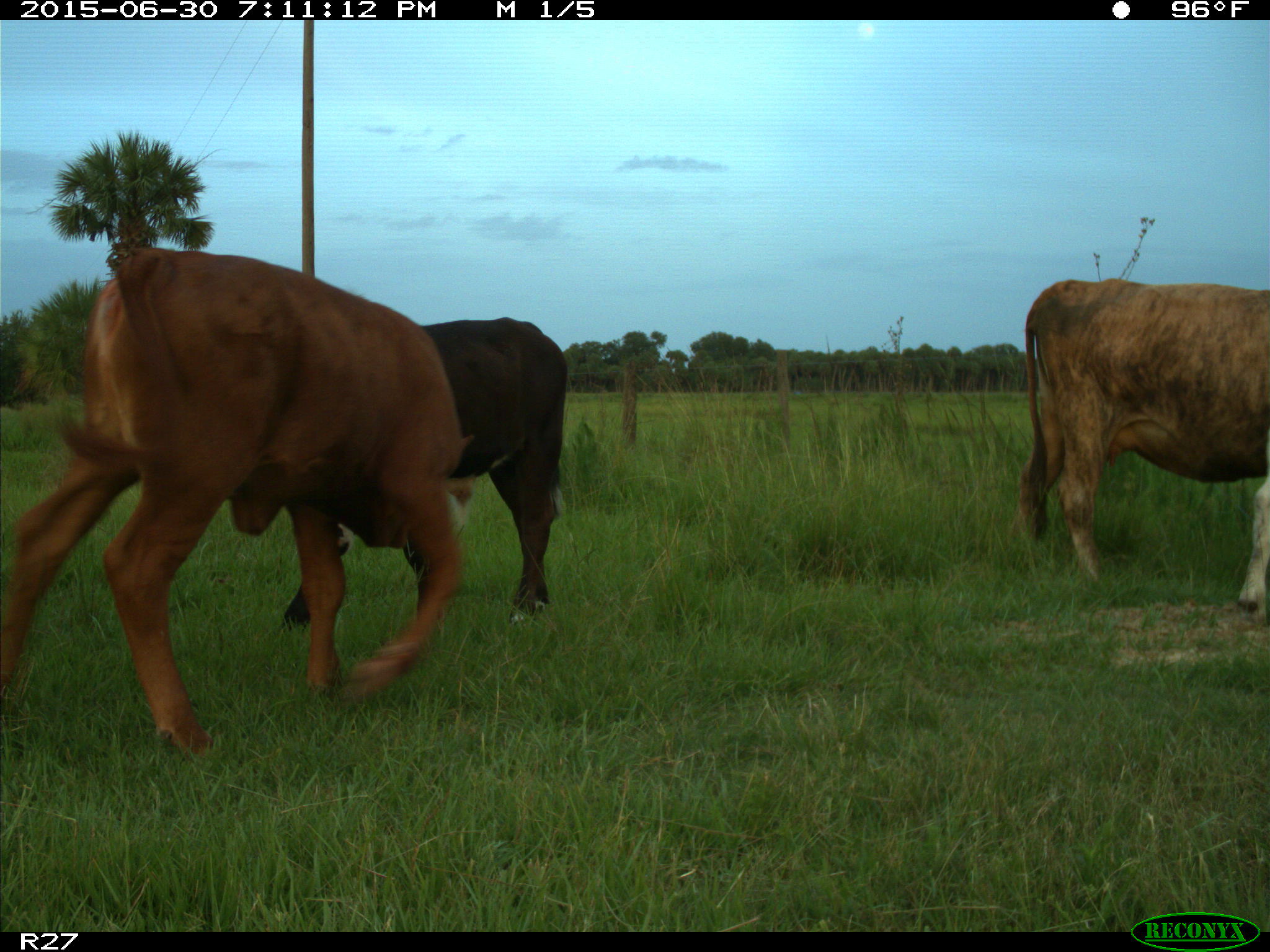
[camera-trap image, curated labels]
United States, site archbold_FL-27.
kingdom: Animalia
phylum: Chordata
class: Mammalia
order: Artiodactyla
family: Bovidae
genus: Bos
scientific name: Bos taurus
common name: domestic cow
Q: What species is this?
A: Bos taurus (domestic cow).